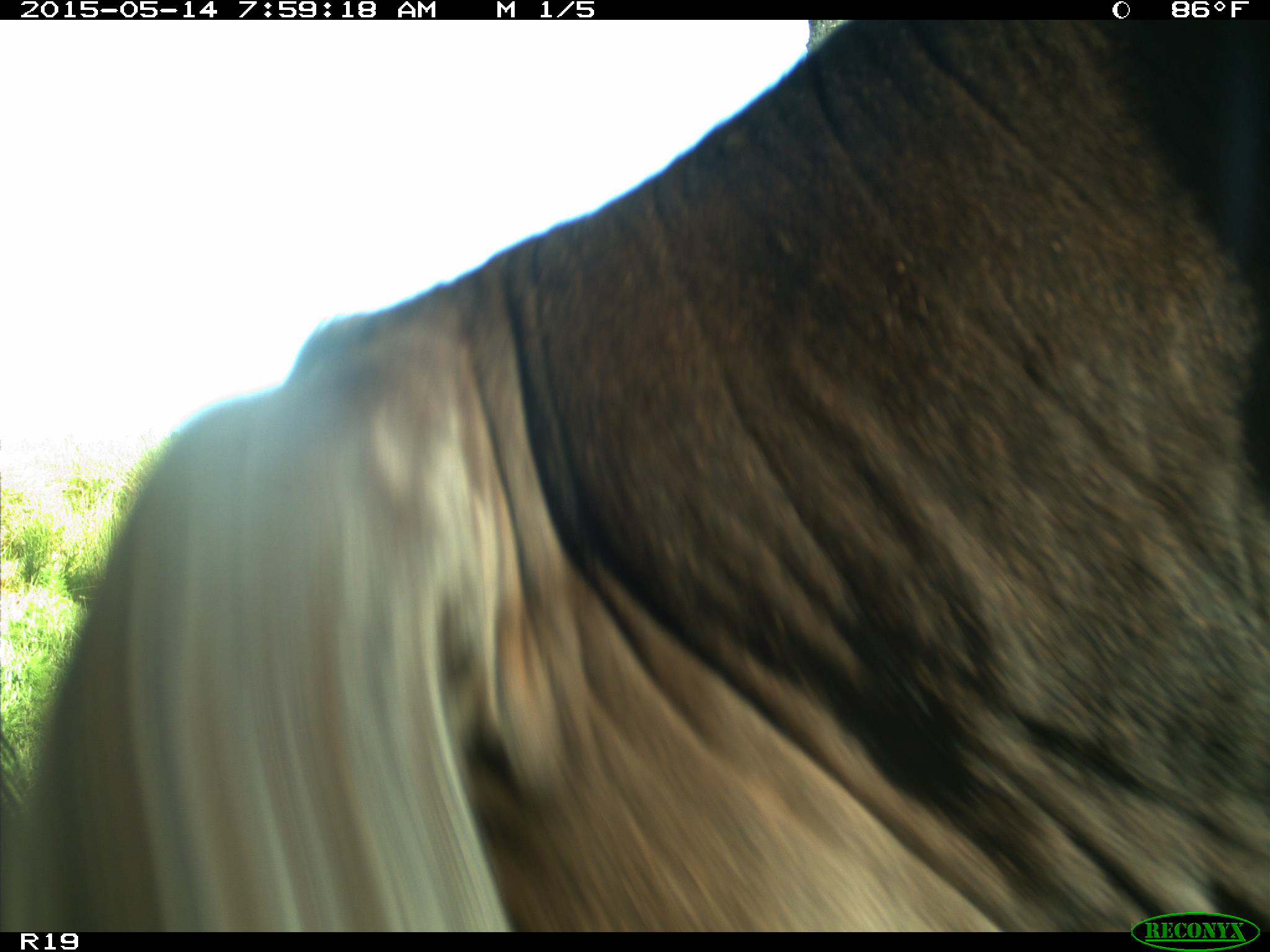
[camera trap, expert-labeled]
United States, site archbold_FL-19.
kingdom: Animalia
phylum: Chordata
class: Mammalia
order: Artiodactyla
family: Bovidae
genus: Bos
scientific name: Bos taurus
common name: domestic cow